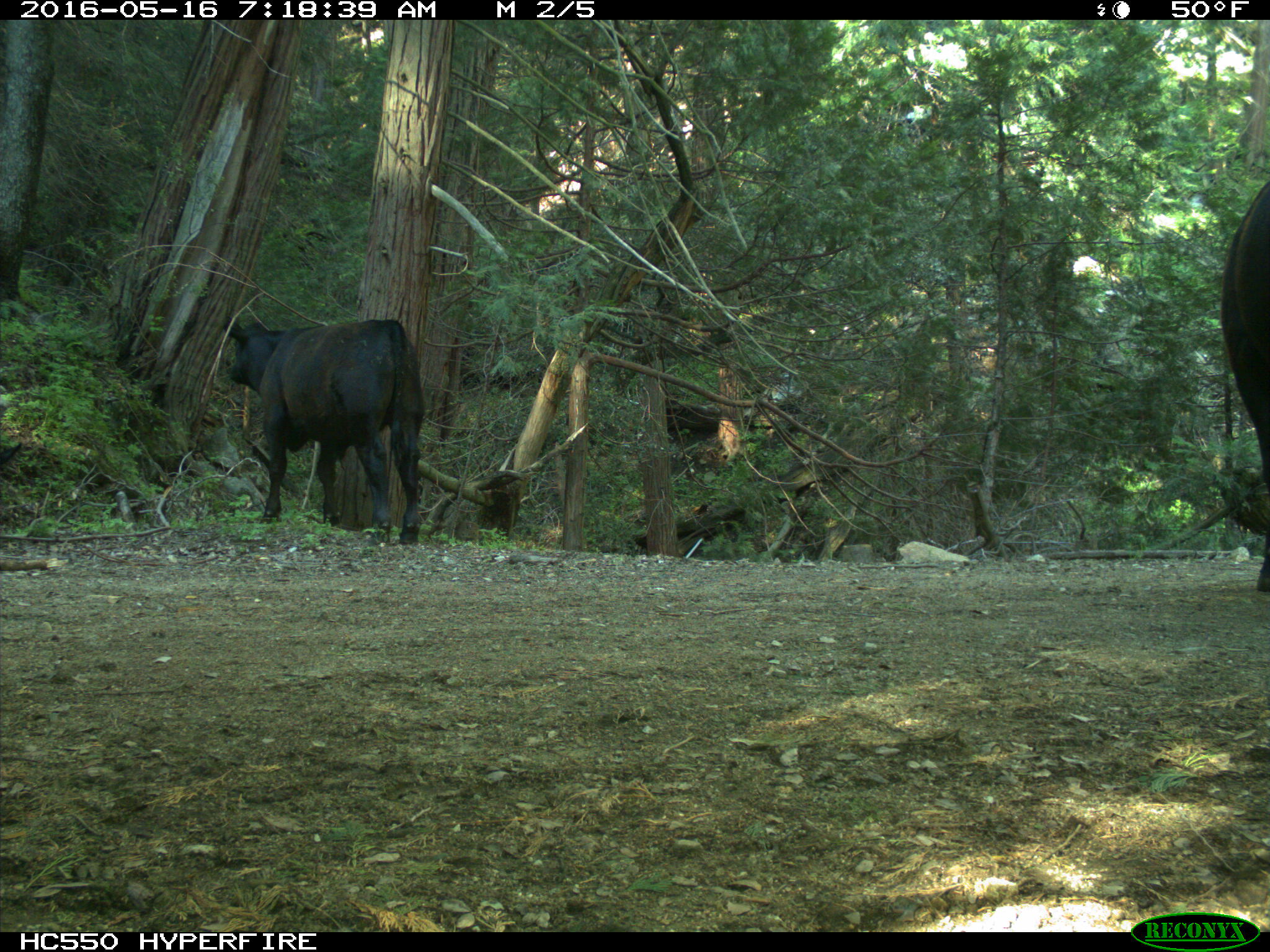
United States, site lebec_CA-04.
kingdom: Animalia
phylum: Chordata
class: Mammalia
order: Artiodactyla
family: Bovidae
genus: Bos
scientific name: Bos taurus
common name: domestic cow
Bos taurus (domestic cow).